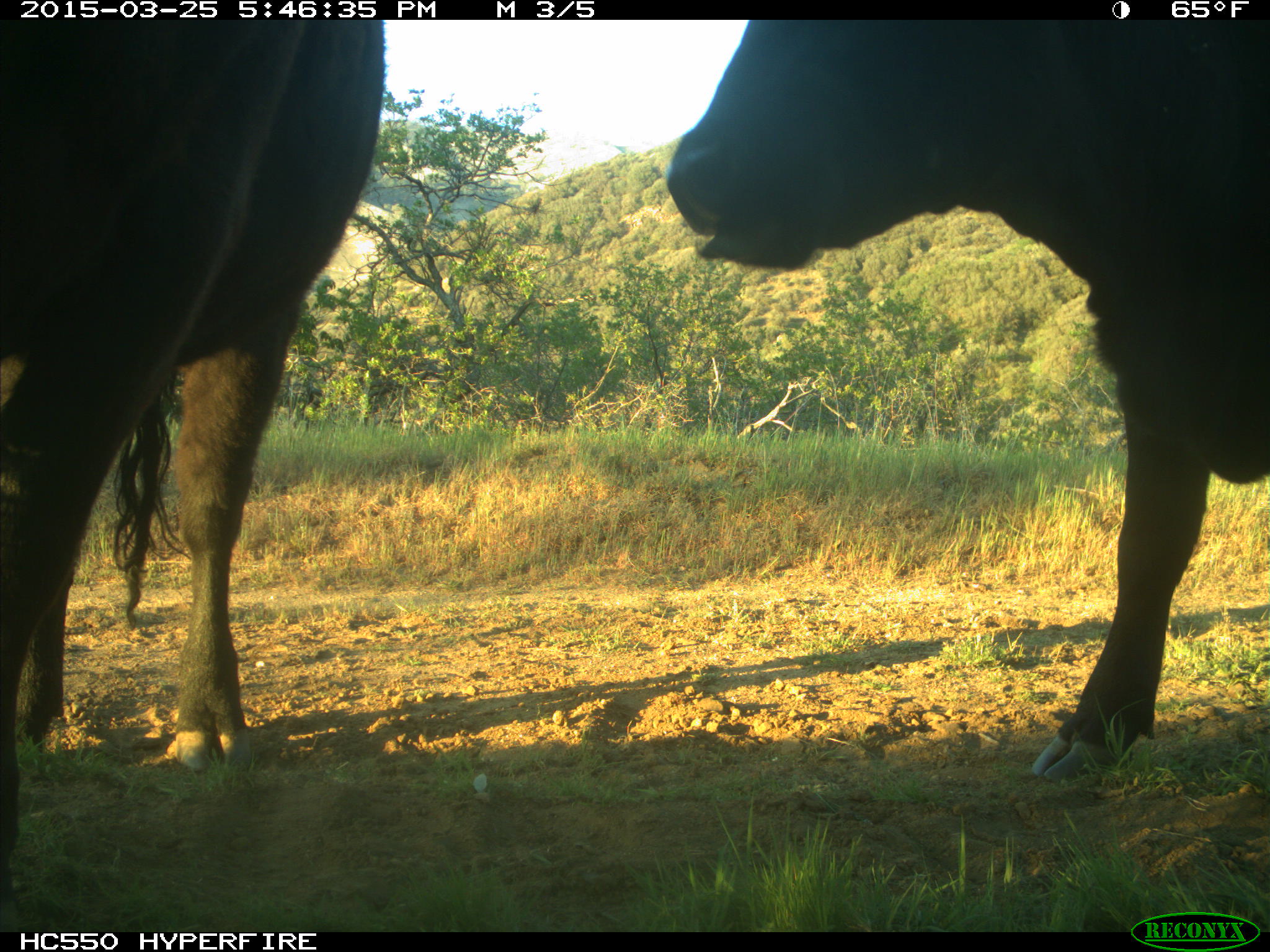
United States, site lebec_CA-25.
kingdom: Animalia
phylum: Chordata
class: Mammalia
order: Artiodactyla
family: Bovidae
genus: Bos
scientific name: Bos taurus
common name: domestic cow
Bos taurus (domestic cow).